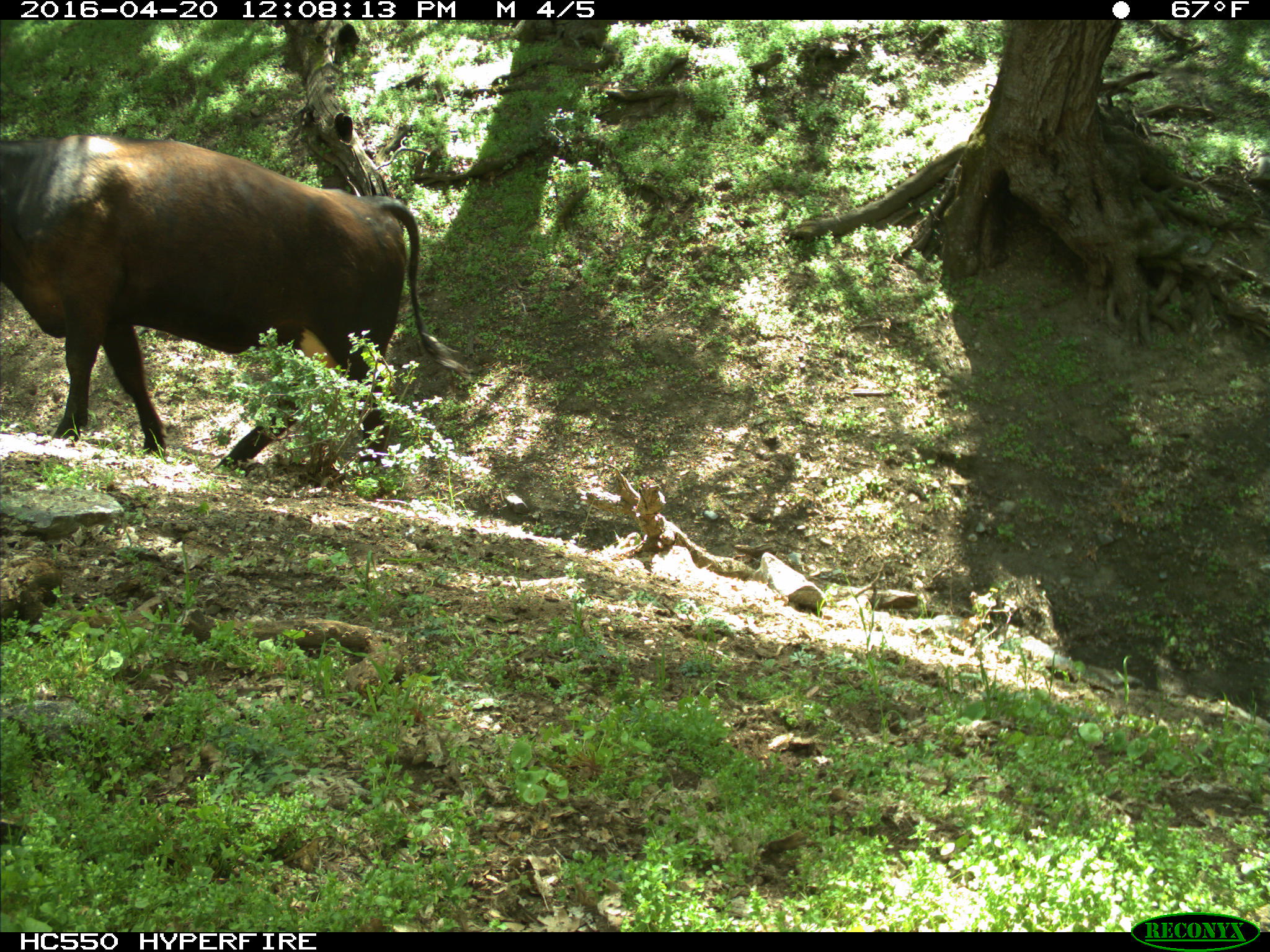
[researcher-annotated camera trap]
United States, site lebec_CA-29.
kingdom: Animalia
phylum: Chordata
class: Mammalia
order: Artiodactyla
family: Bovidae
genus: Bos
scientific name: Bos taurus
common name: domestic cow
Bos taurus (domestic cow).